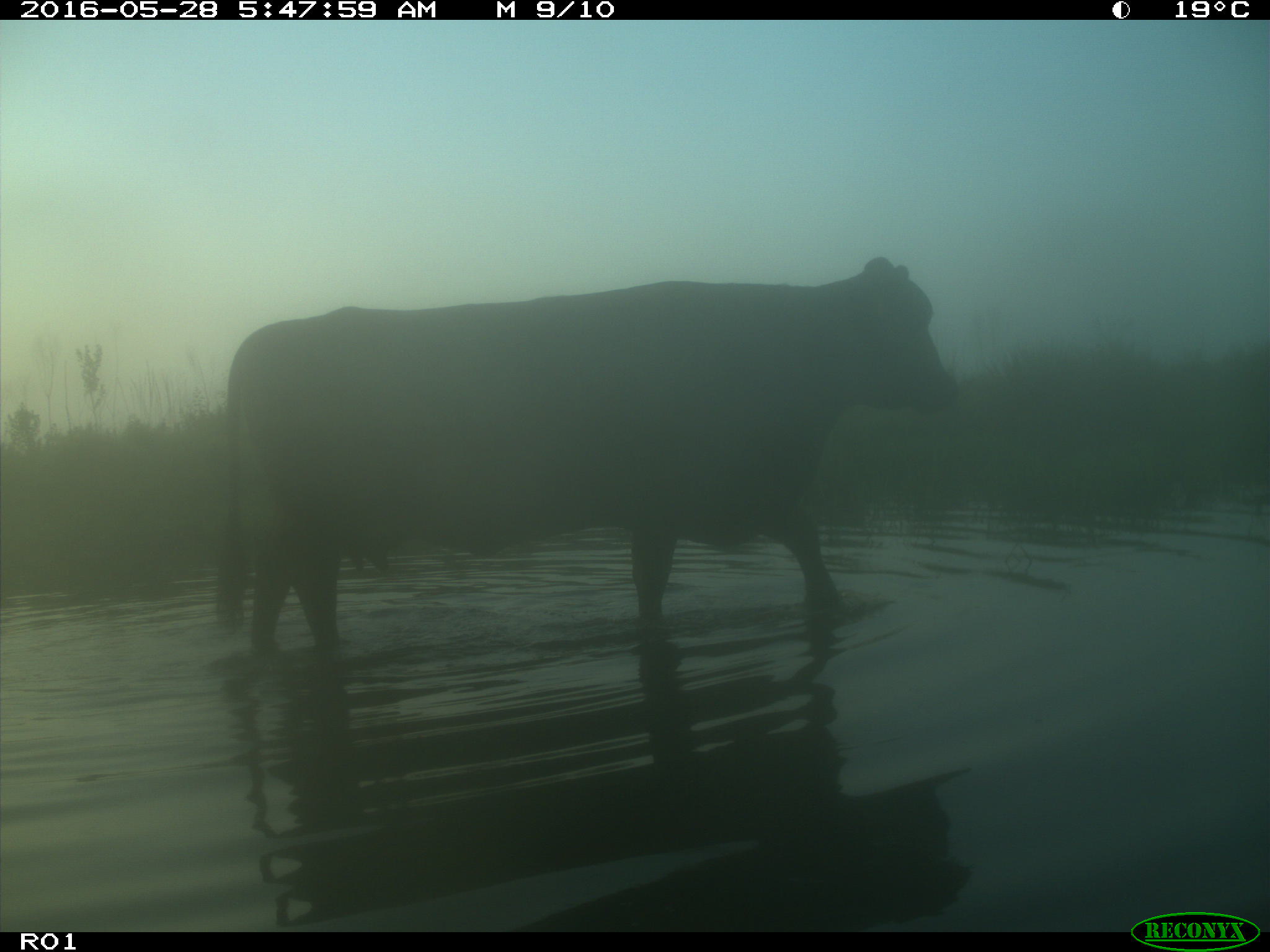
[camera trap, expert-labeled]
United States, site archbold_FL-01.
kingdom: Animalia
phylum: Chordata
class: Mammalia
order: Artiodactyla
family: Bovidae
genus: Bos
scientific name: Bos taurus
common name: domestic cow